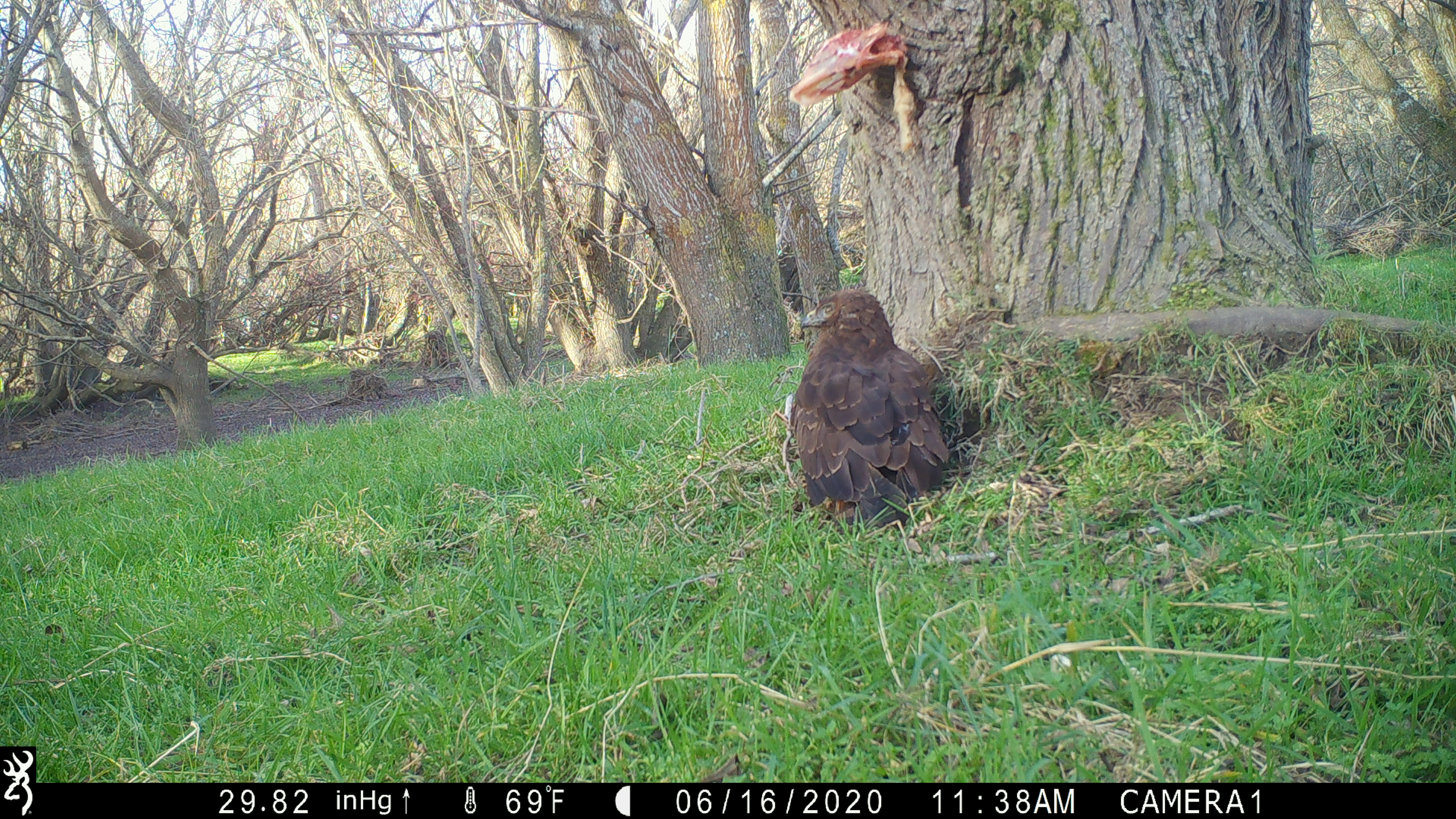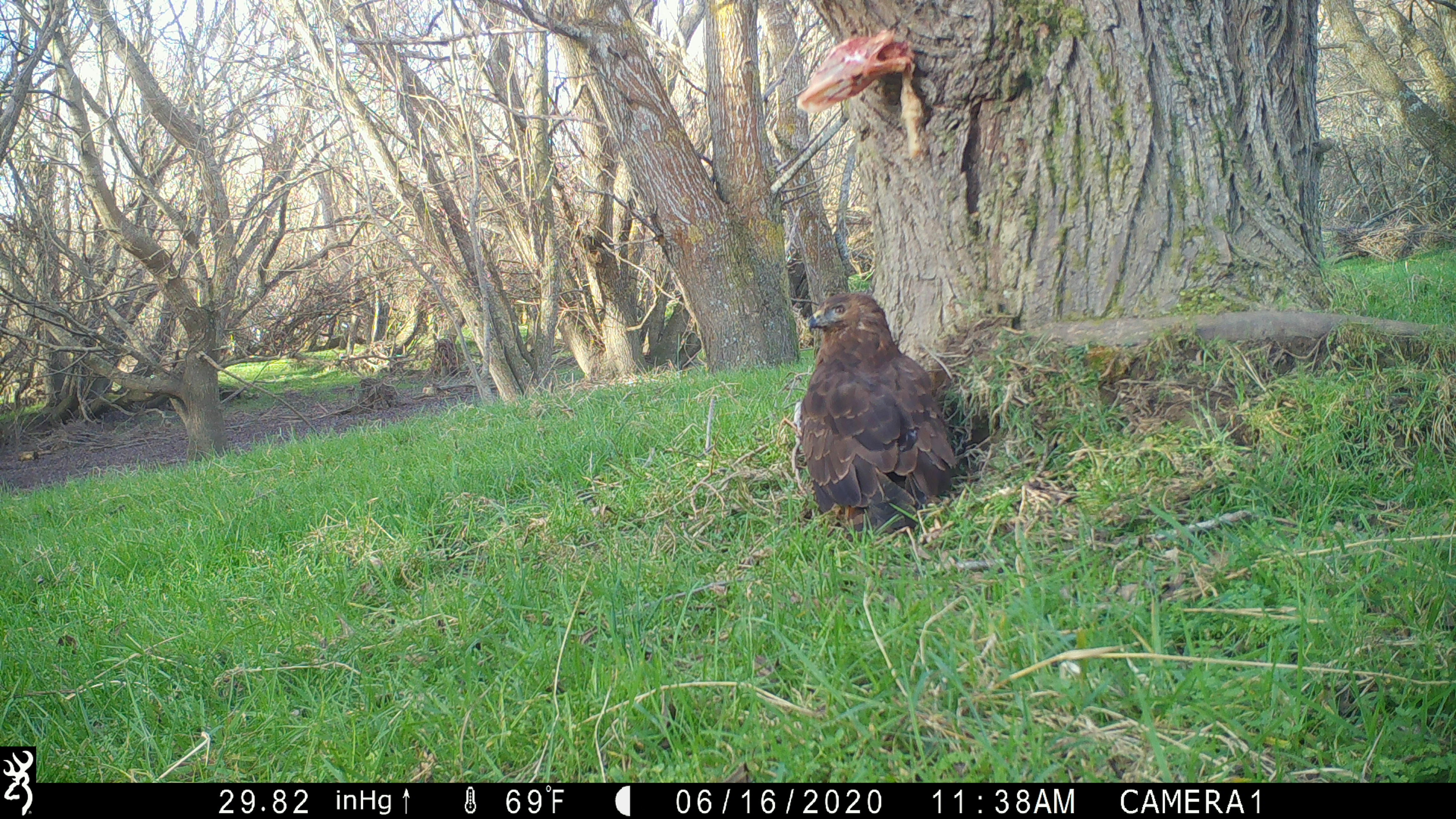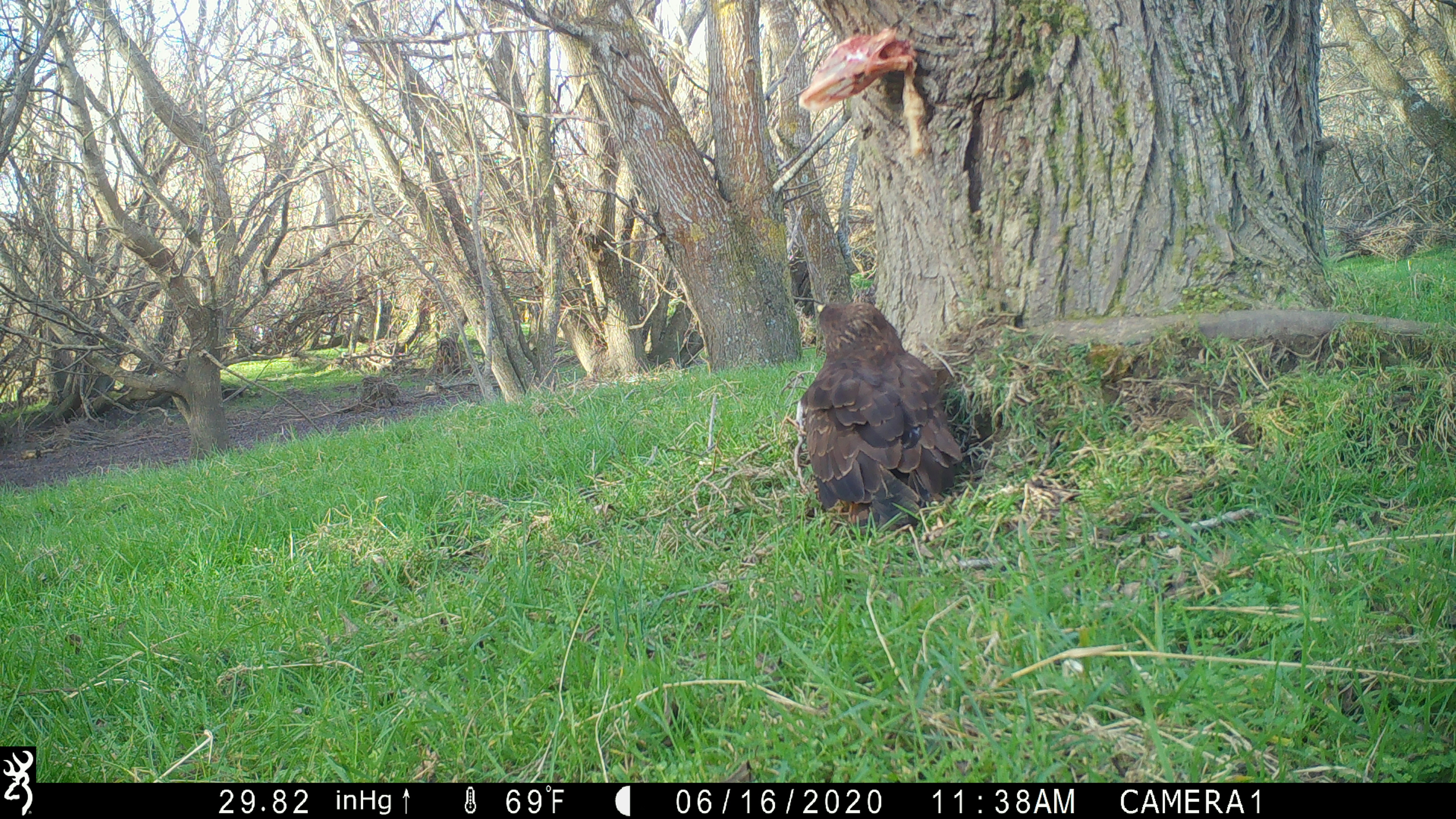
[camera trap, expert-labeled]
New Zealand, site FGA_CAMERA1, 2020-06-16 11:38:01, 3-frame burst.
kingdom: Animalia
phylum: Chordata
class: Aves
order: Accipitriformes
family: Accipitridae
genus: Circus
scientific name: Circus approximans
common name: swamp harrier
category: harrier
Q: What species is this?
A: Harrier (swamp harrier) (Circus approximans).